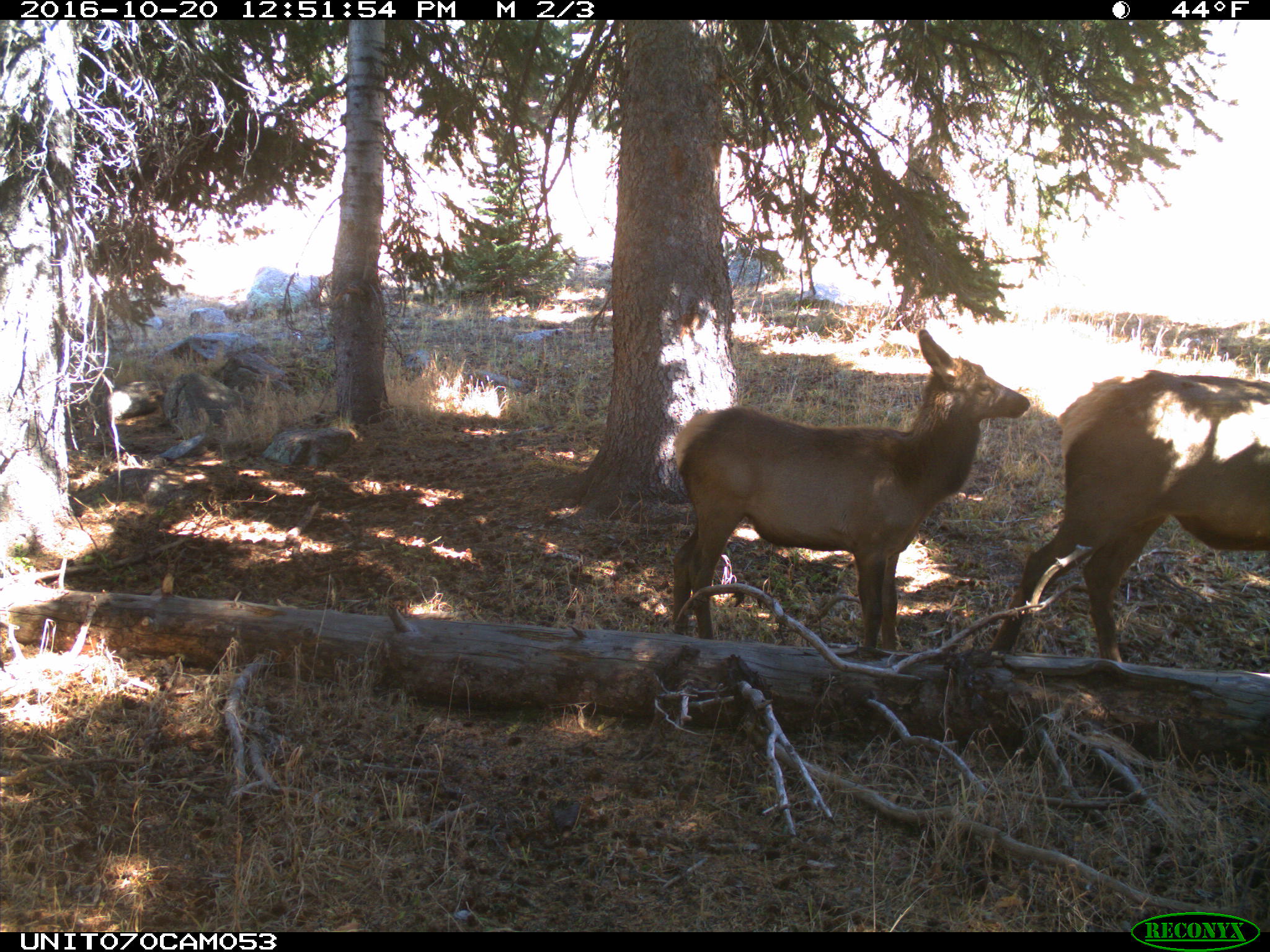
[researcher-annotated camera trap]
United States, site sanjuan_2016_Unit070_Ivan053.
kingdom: Animalia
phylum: Chordata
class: Mammalia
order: Artiodactyla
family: Cervidae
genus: Cervus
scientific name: Cervus elaphus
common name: red deer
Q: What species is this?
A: Cervus elaphus (red deer).